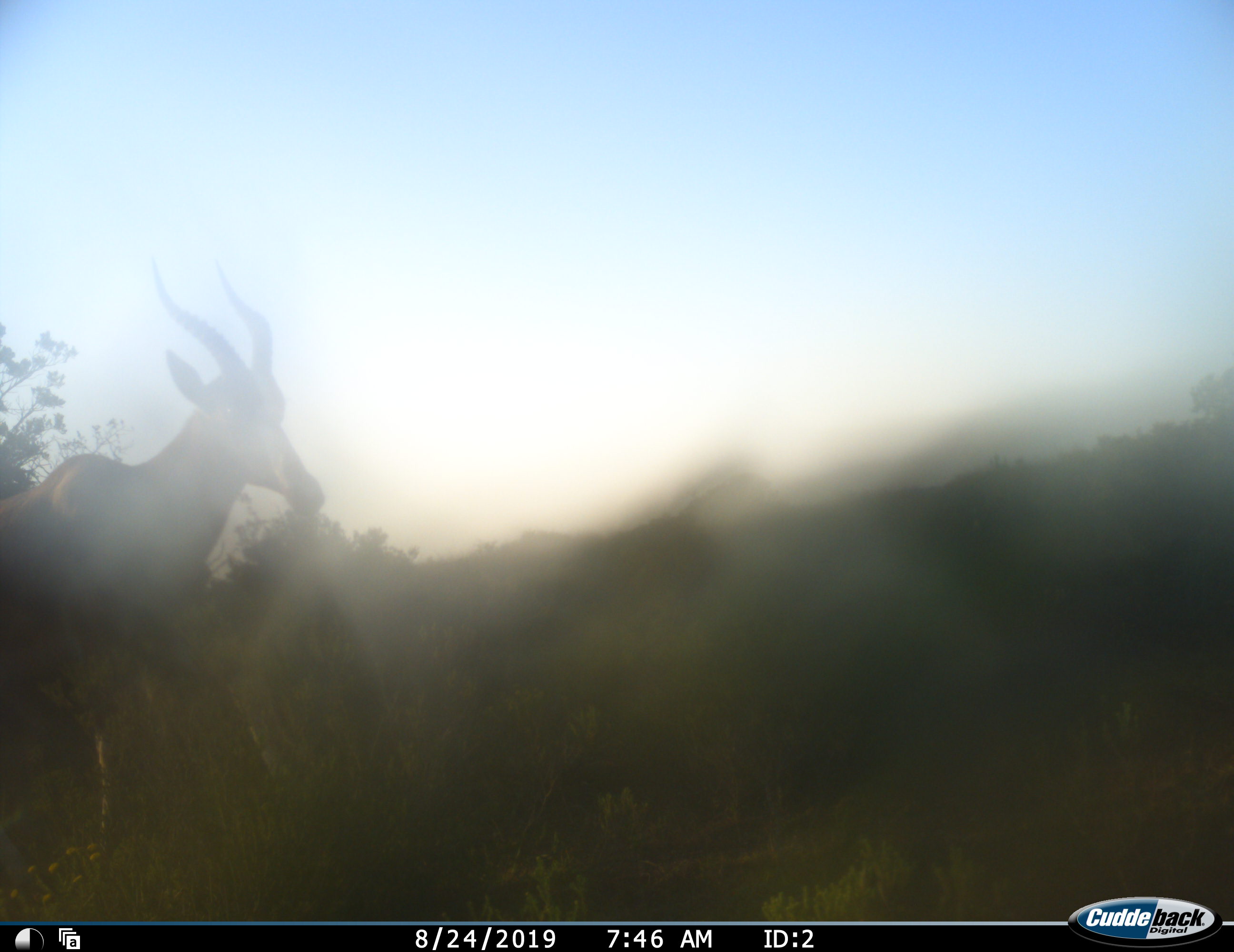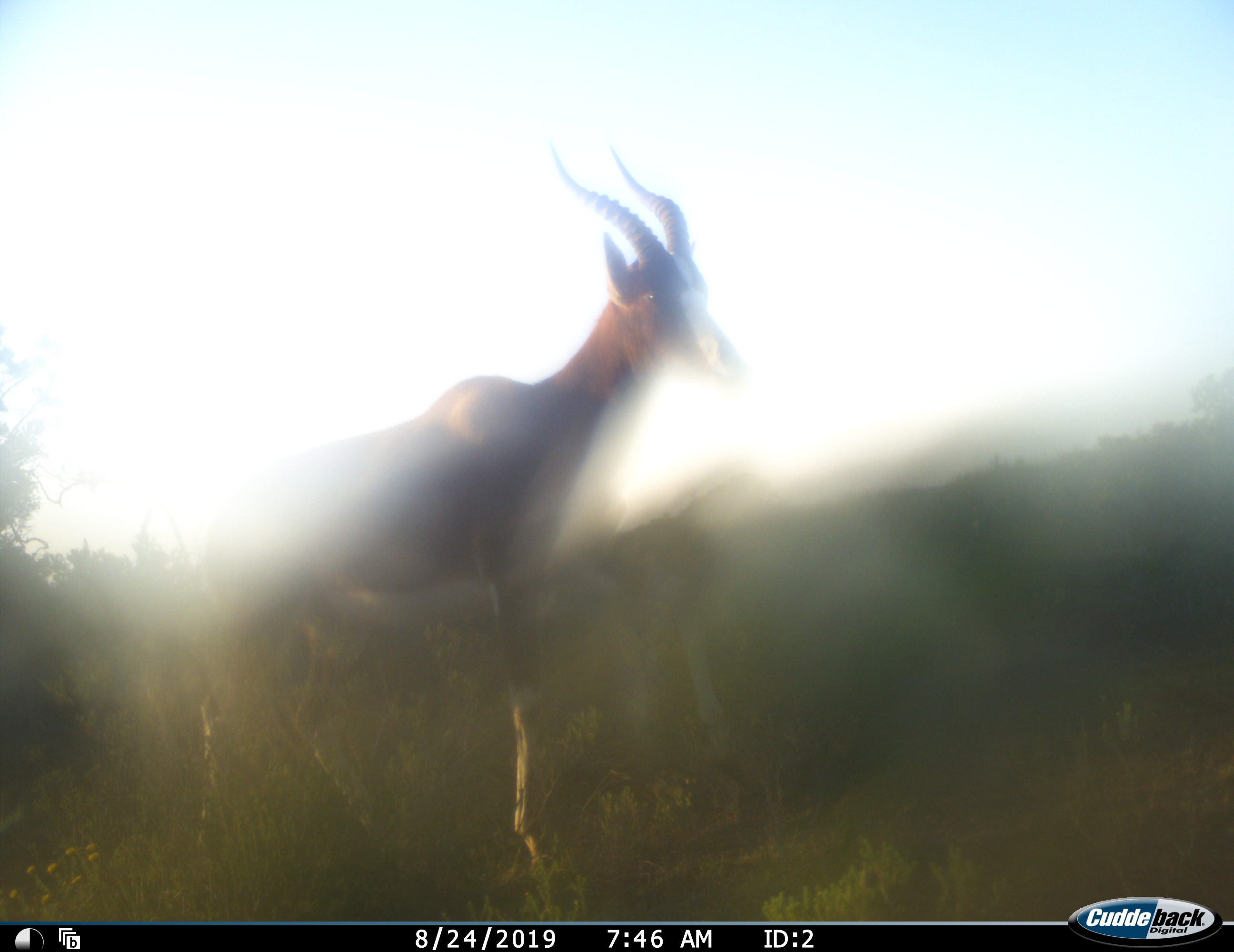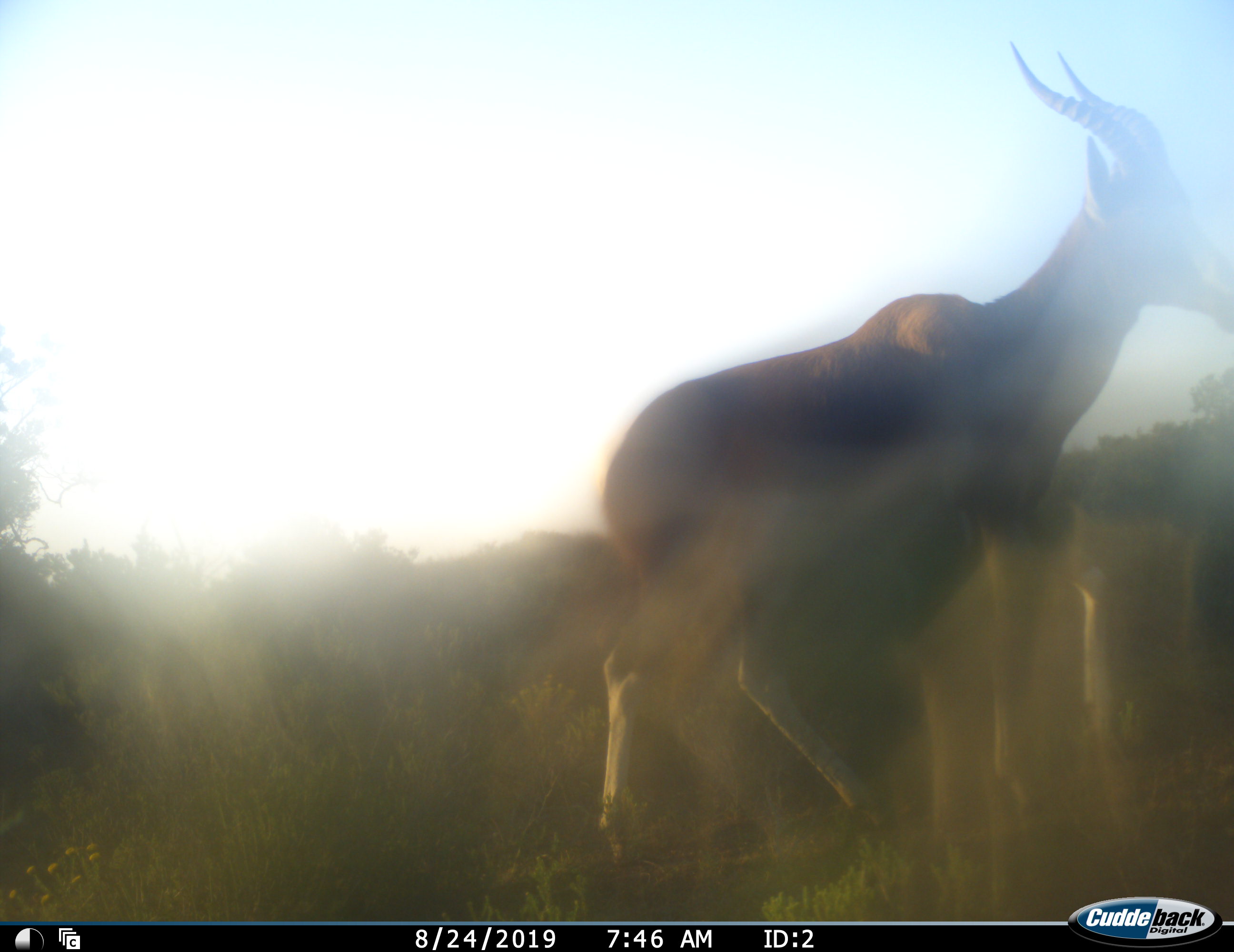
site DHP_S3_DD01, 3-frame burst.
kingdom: Animalia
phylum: Chordata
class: Mammalia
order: Artiodactyla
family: Bovidae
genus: Damaliscus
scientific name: Damaliscus pygargus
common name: bontebok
Bontebok (Damaliscus pygargus), count 1. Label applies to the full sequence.